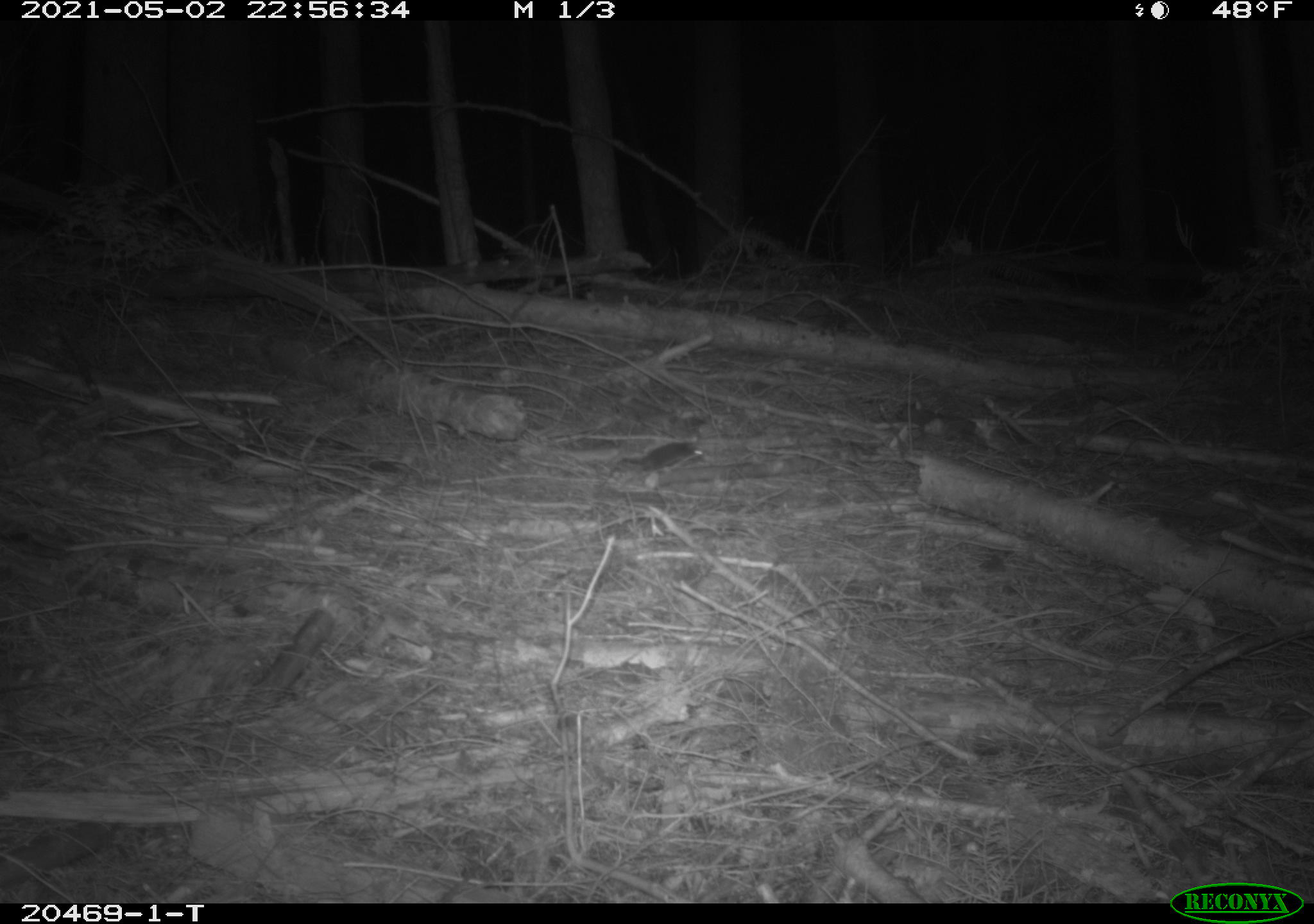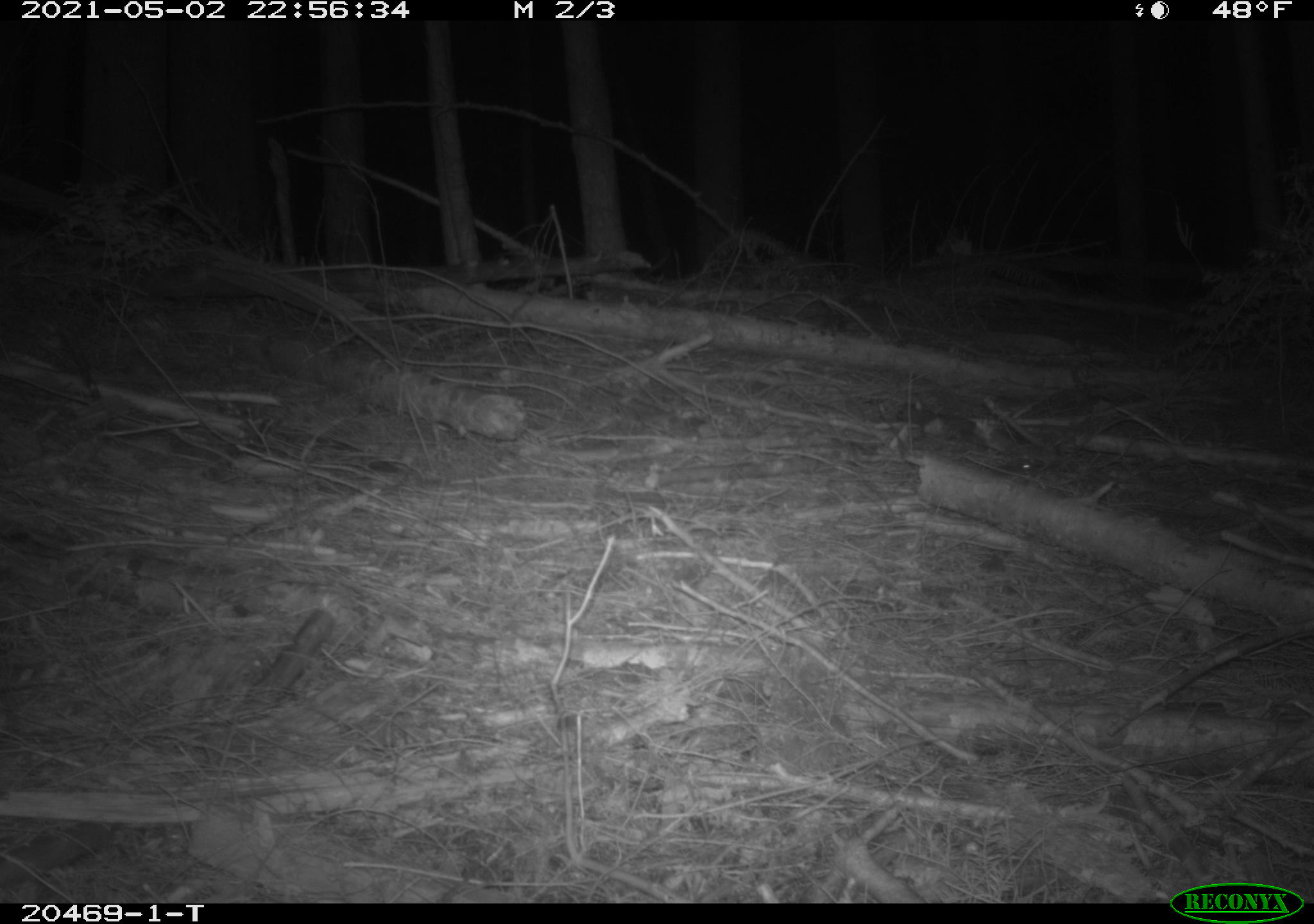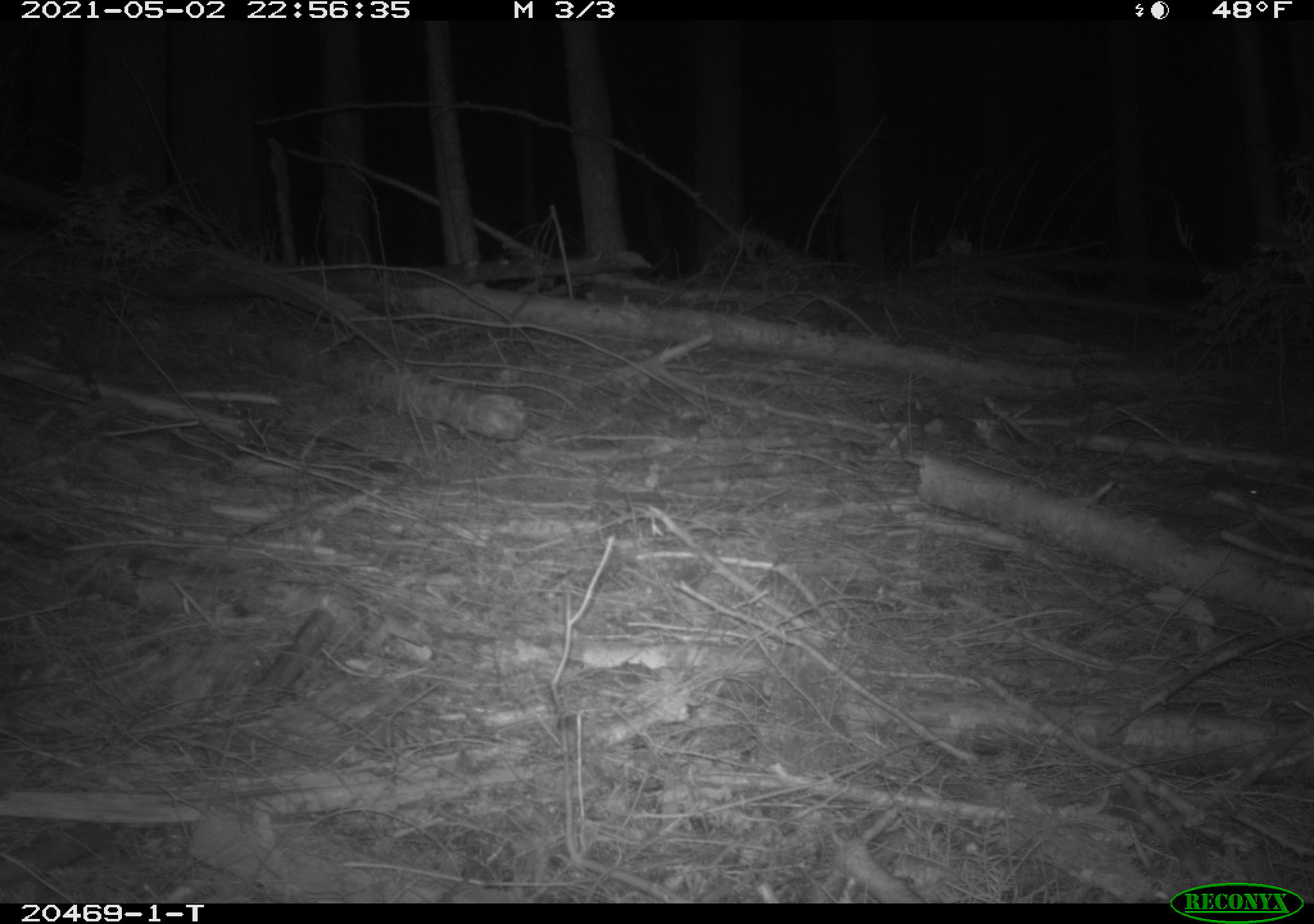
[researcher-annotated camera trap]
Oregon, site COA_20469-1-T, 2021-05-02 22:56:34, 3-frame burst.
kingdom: Animalia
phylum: Chordata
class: Mammalia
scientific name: Mammalia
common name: small mammal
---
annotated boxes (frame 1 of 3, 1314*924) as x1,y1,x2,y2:
small mammal: 597,417,738,494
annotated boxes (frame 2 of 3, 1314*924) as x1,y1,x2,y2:
small mammal: 976,446,1055,492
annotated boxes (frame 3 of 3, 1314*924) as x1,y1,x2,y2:
small mammal: 1160,456,1278,514